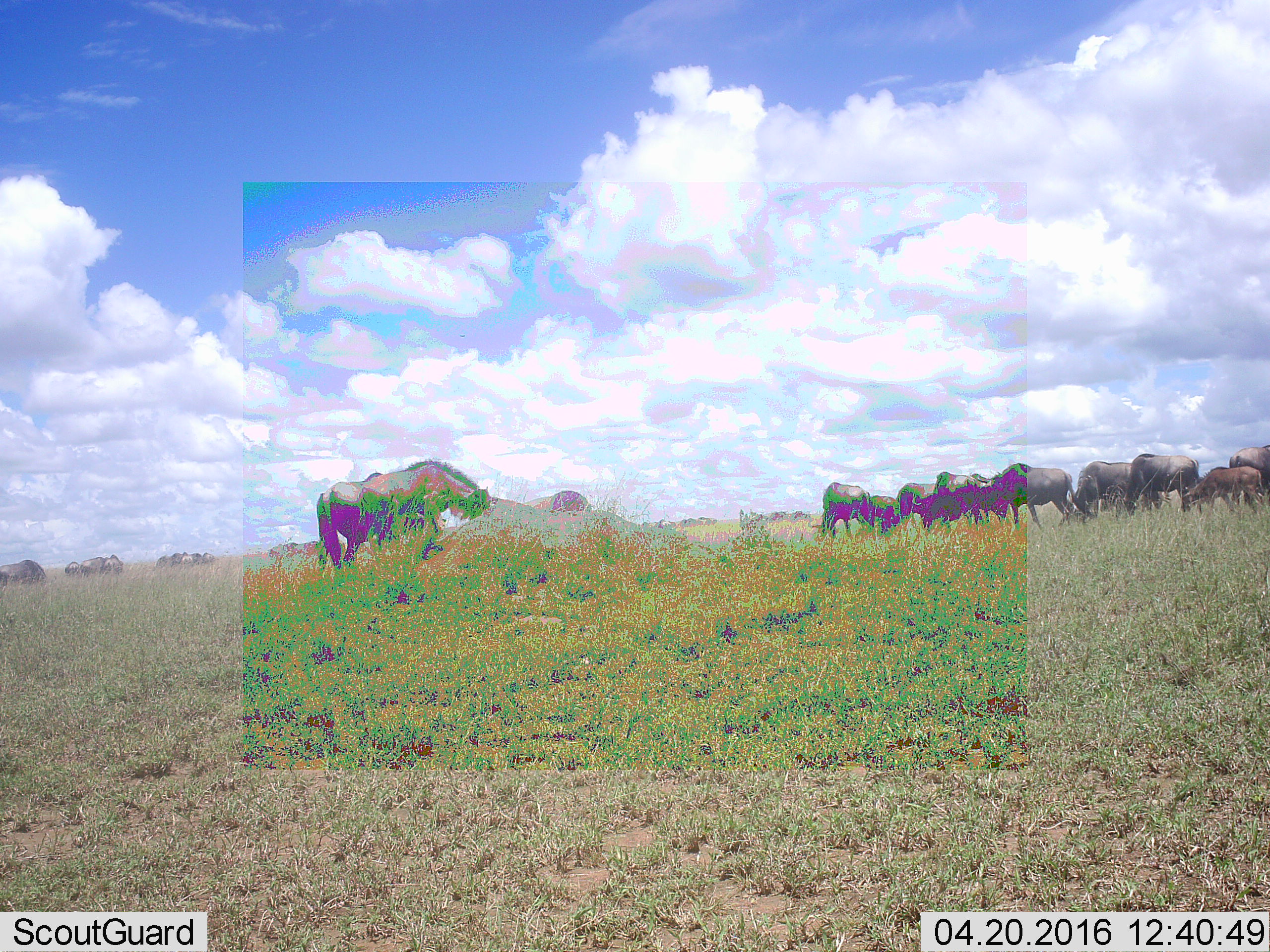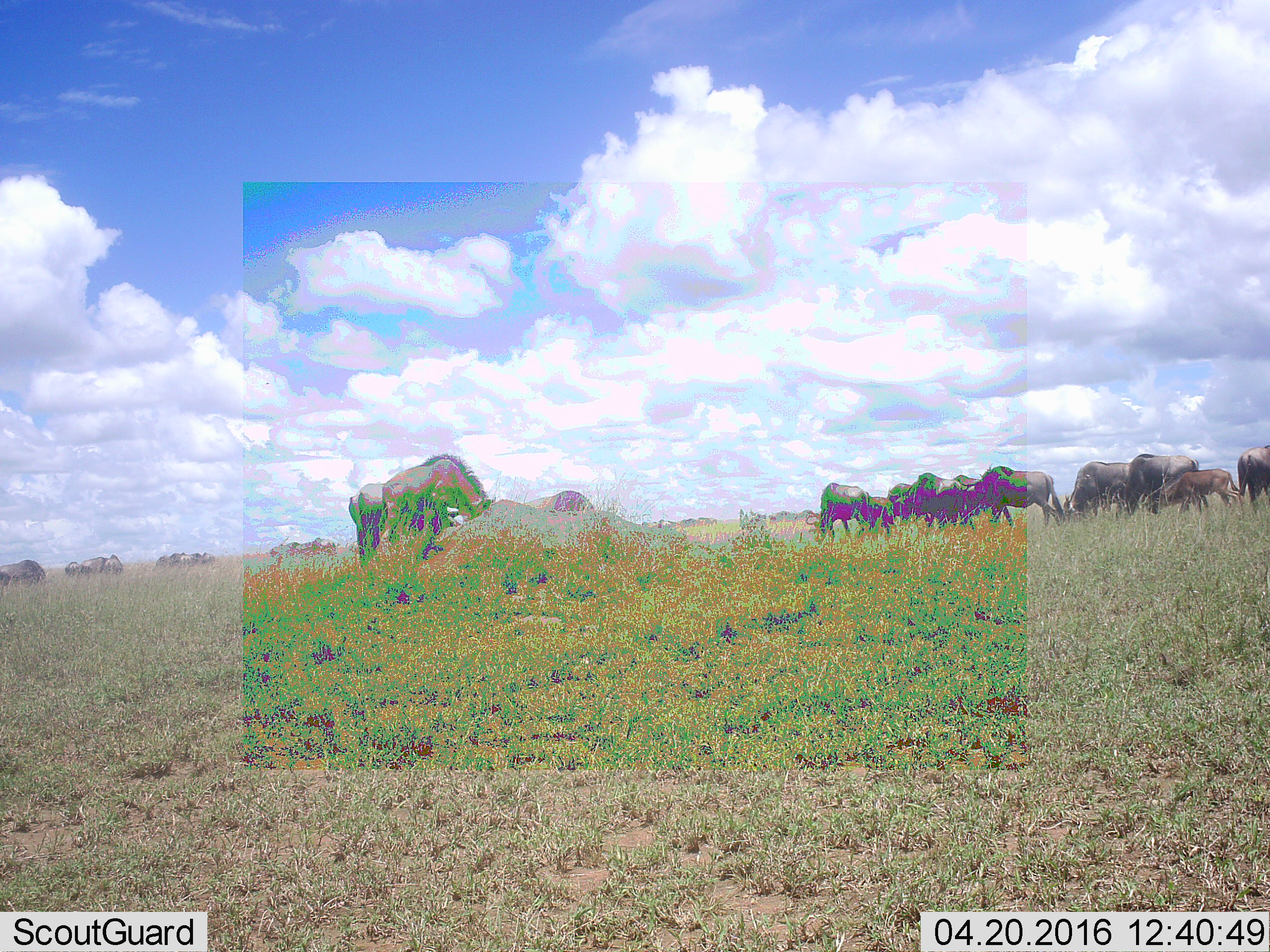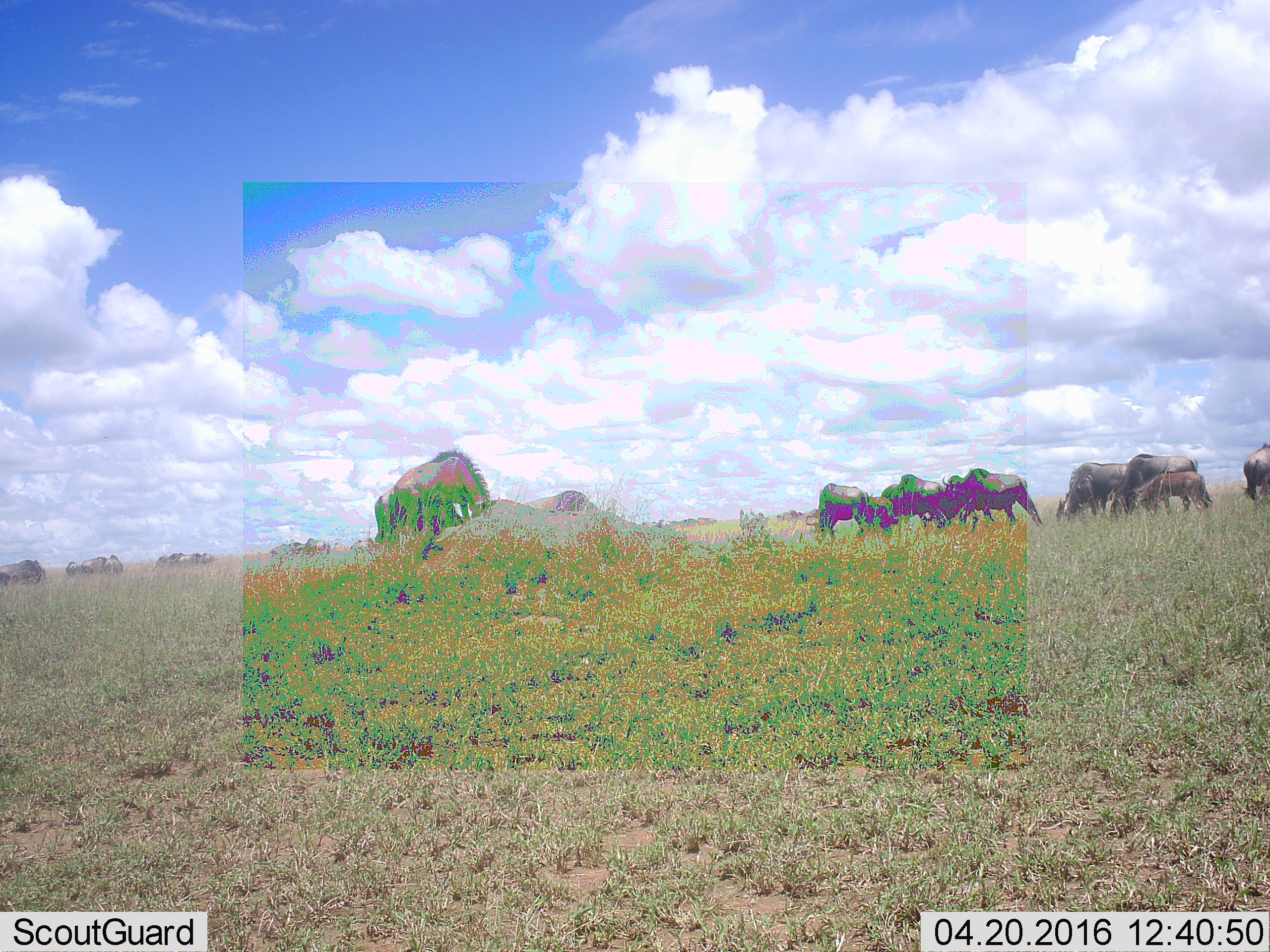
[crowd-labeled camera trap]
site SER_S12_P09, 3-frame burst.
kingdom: Animalia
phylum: Chordata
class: Mammalia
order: Artiodactyla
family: Bovidae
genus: Connochaetes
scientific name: Connochaetes taurinus taurinus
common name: blue wildebeest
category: wildebeestblue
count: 11-50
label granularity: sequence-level